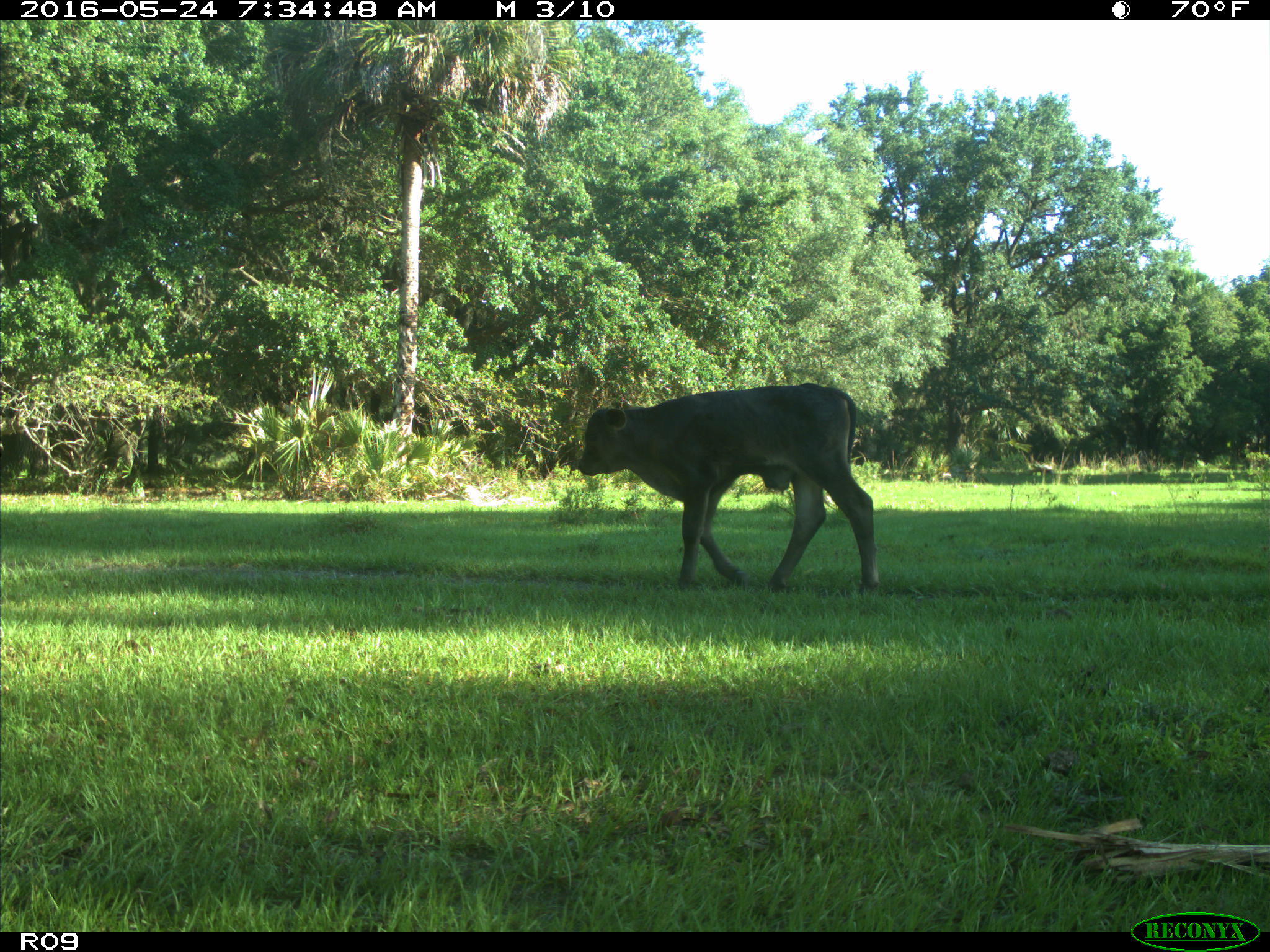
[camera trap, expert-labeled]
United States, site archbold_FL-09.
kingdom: Animalia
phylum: Chordata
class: Mammalia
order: Artiodactyla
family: Bovidae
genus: Bos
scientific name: Bos taurus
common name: domestic cow